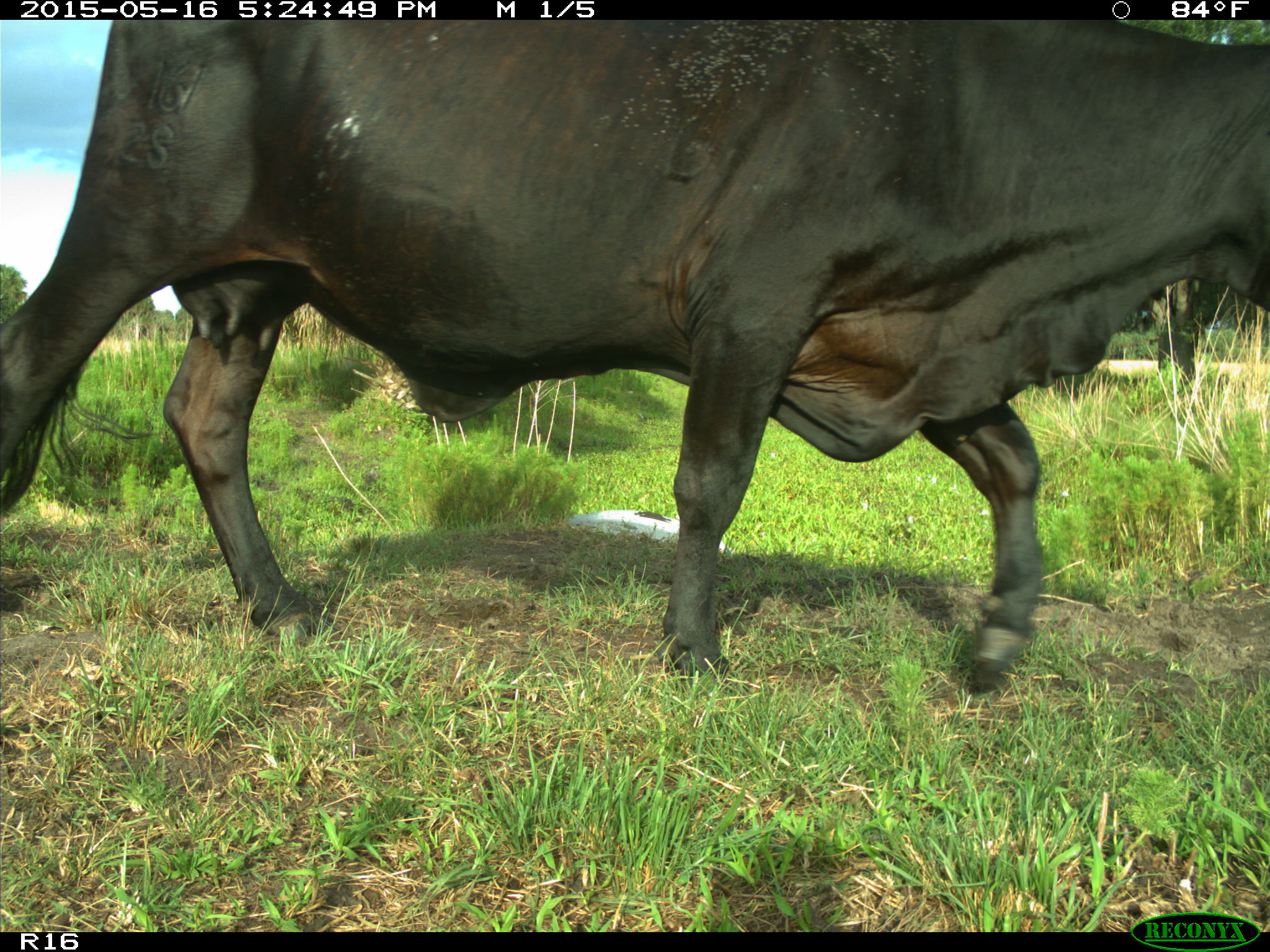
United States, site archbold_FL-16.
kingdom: Animalia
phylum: Chordata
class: Mammalia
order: Artiodactyla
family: Bovidae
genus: Bos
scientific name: Bos taurus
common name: domestic cow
Bos taurus (domestic cow).